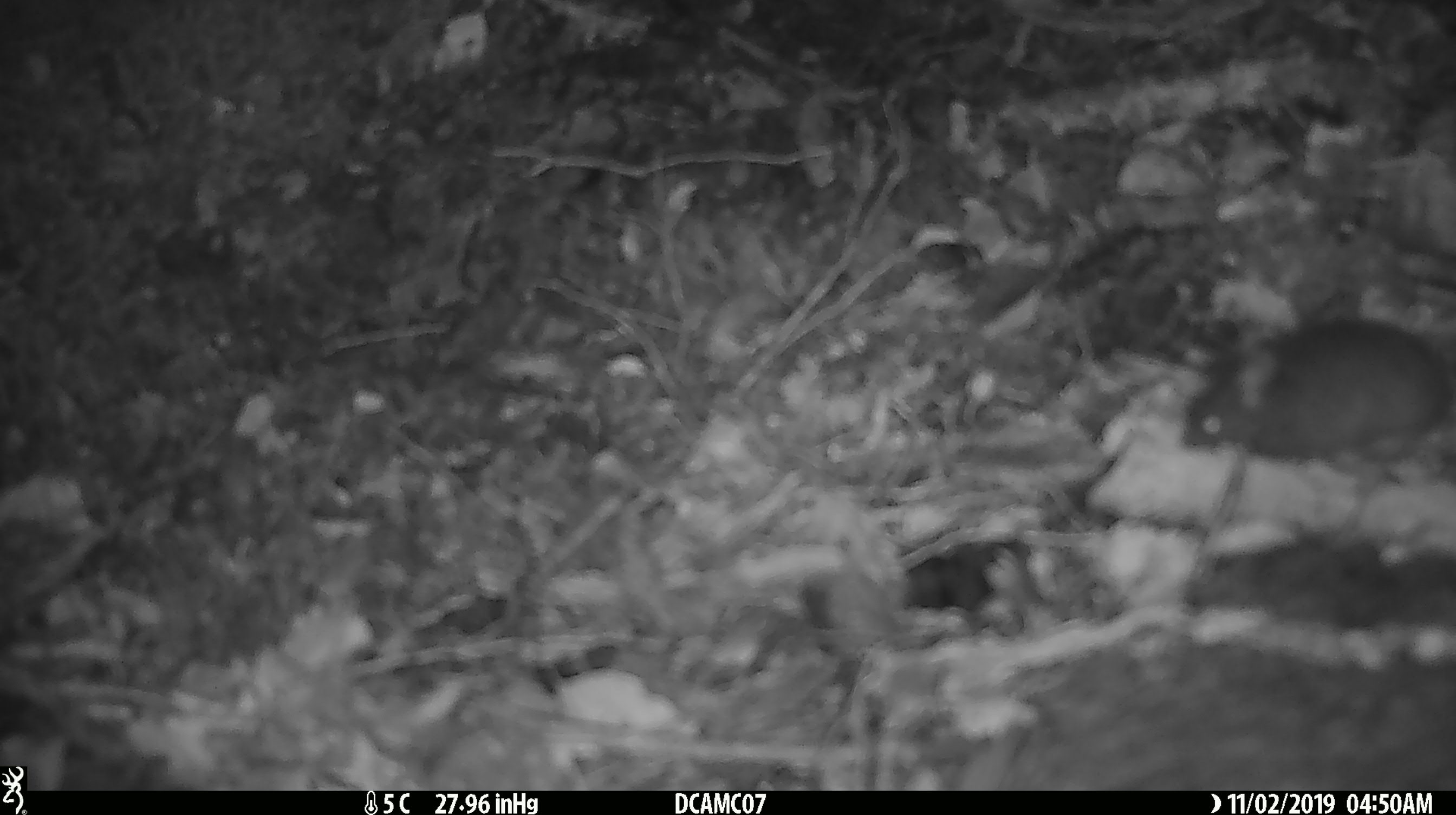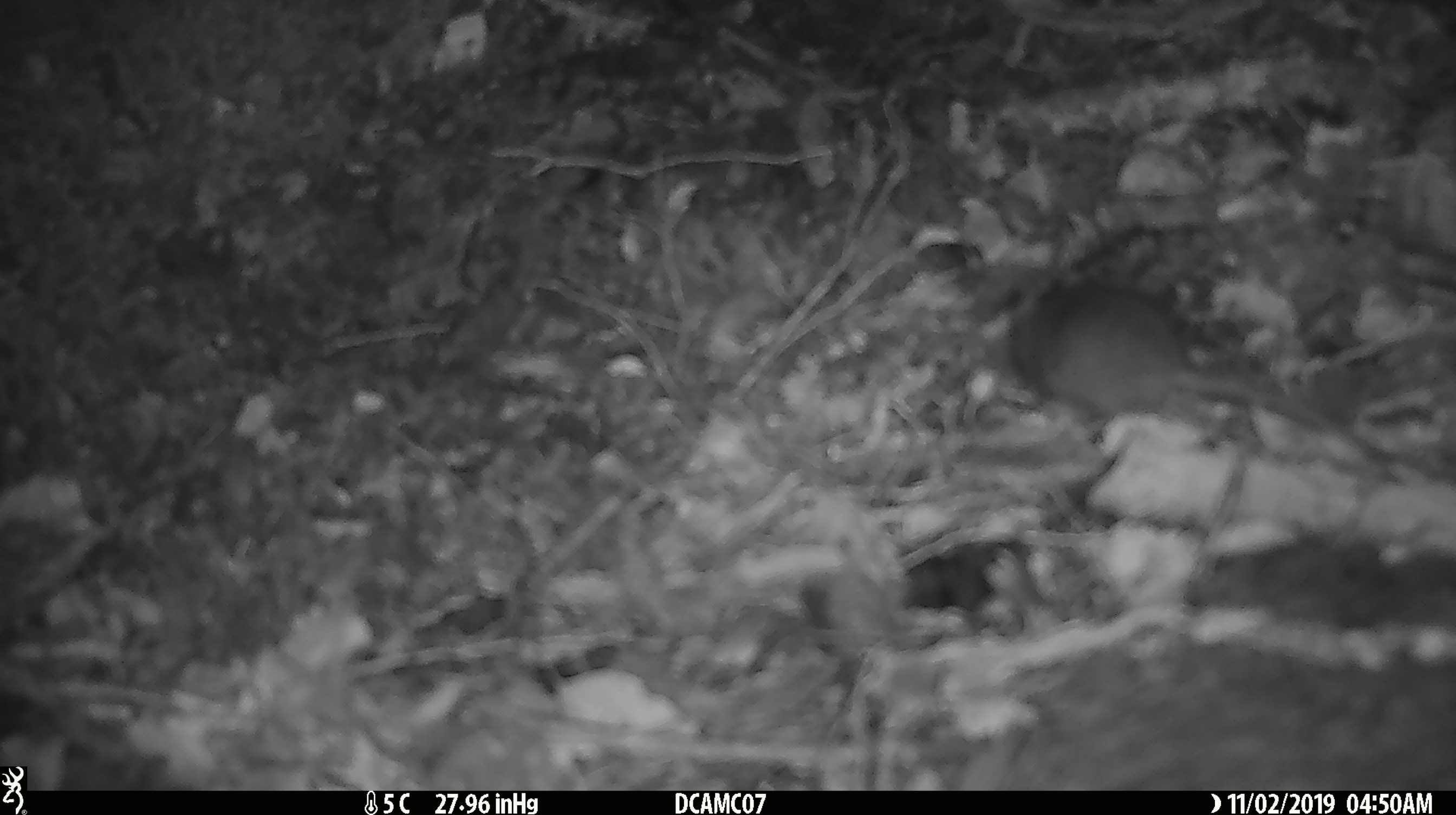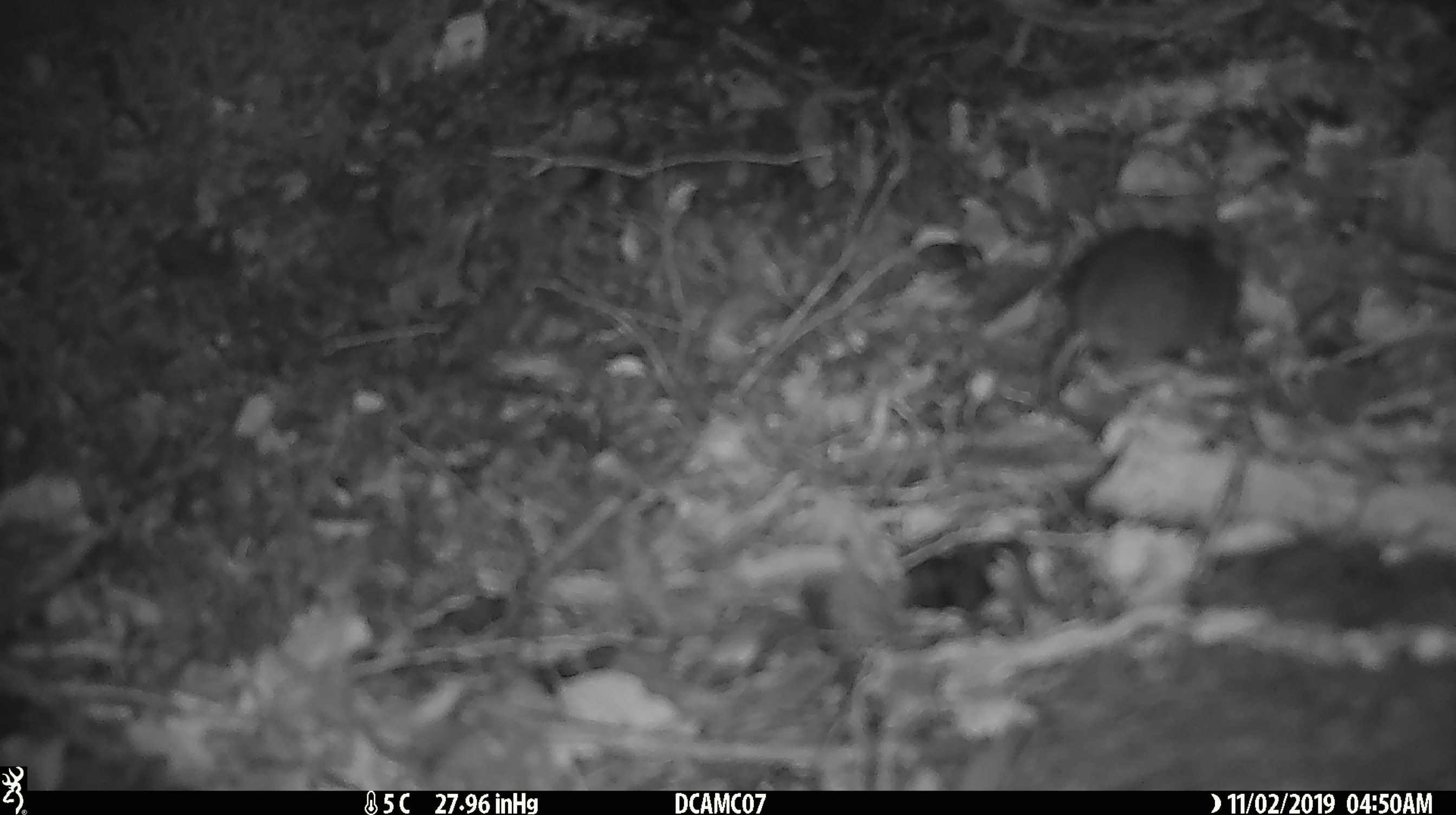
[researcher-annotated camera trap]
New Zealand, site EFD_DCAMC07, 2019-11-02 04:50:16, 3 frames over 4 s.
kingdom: Animalia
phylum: Chordata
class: Mammalia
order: Rodentia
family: Muridae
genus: Mus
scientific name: Mus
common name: mouse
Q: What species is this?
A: Mouse (Mus).